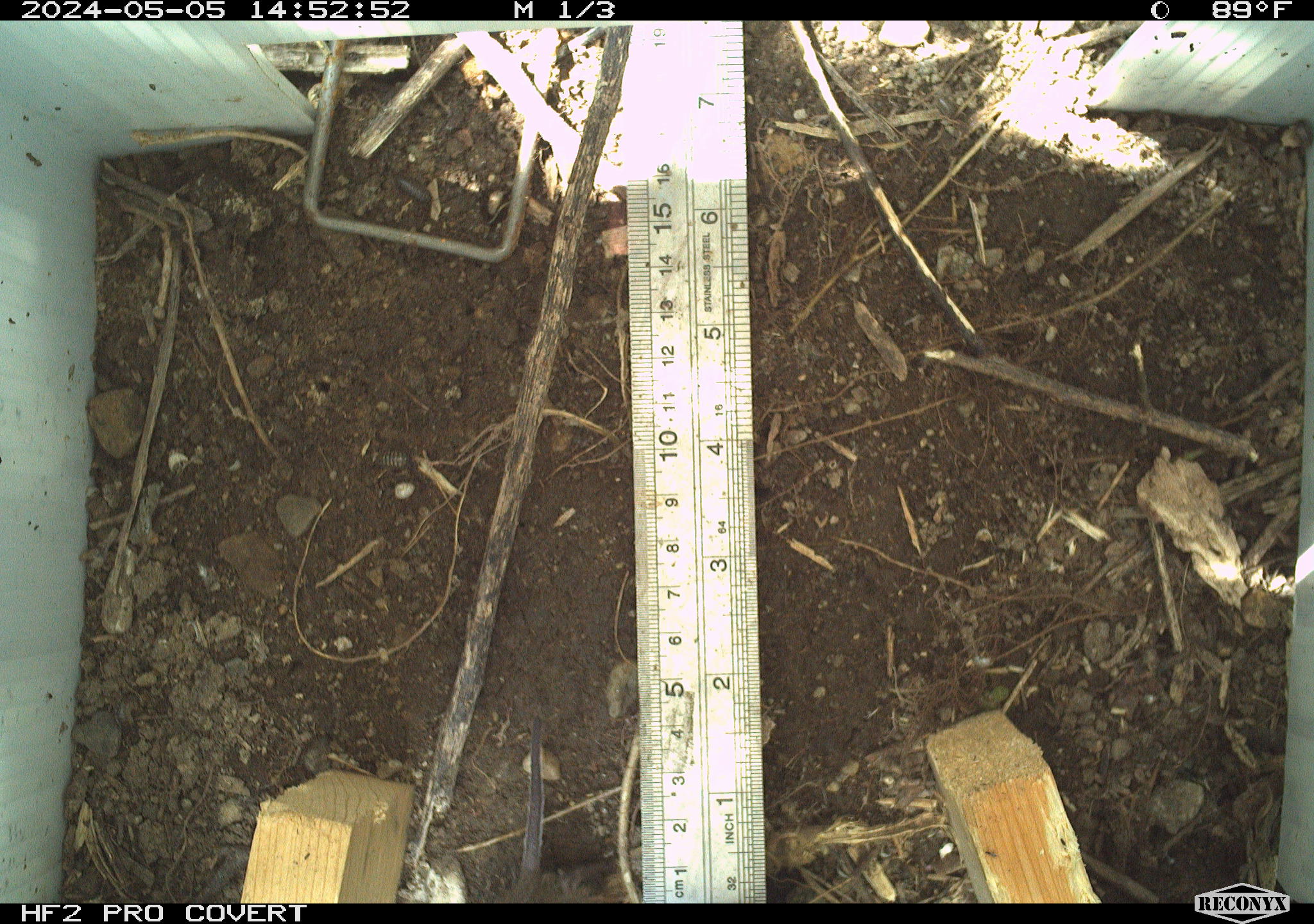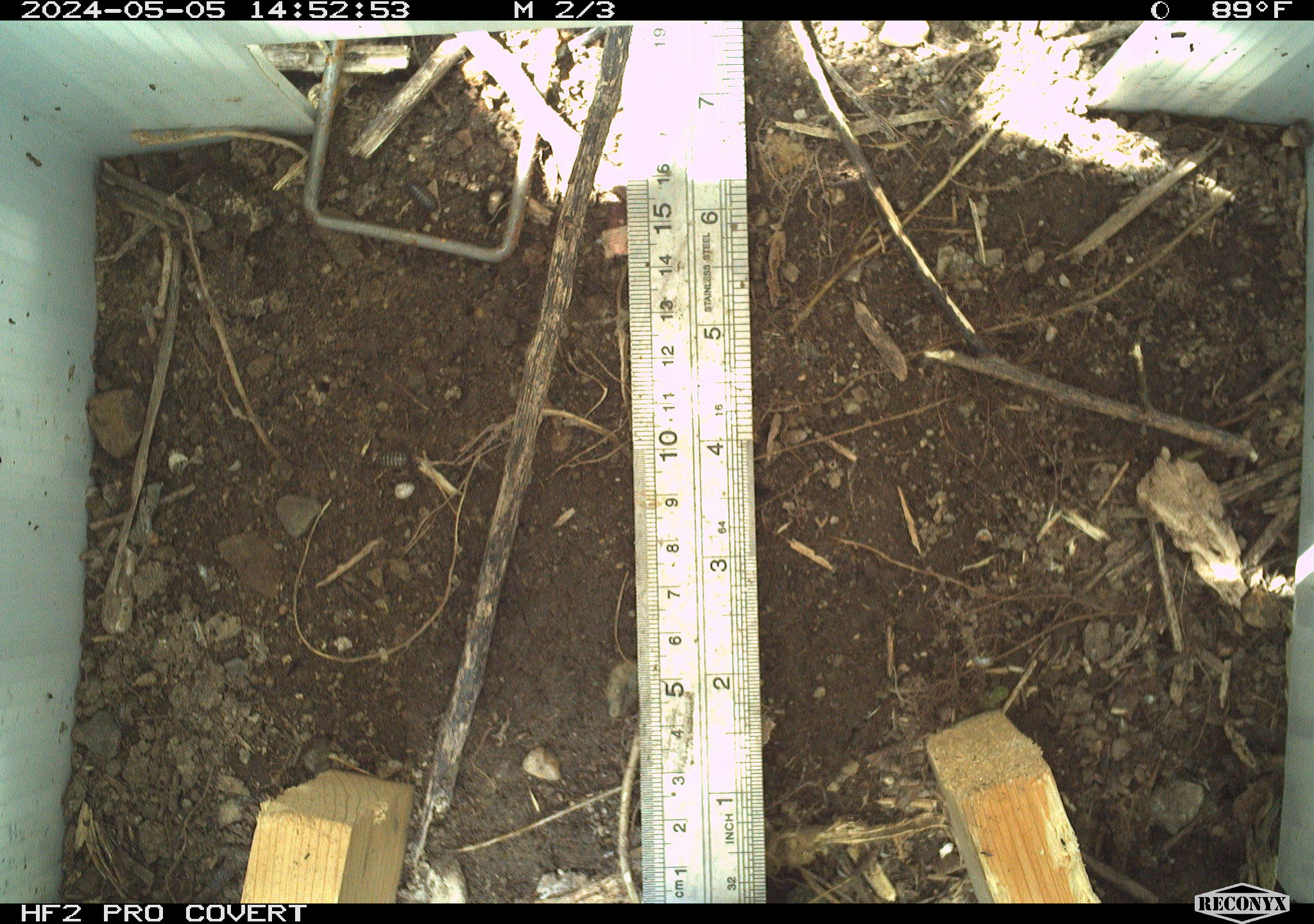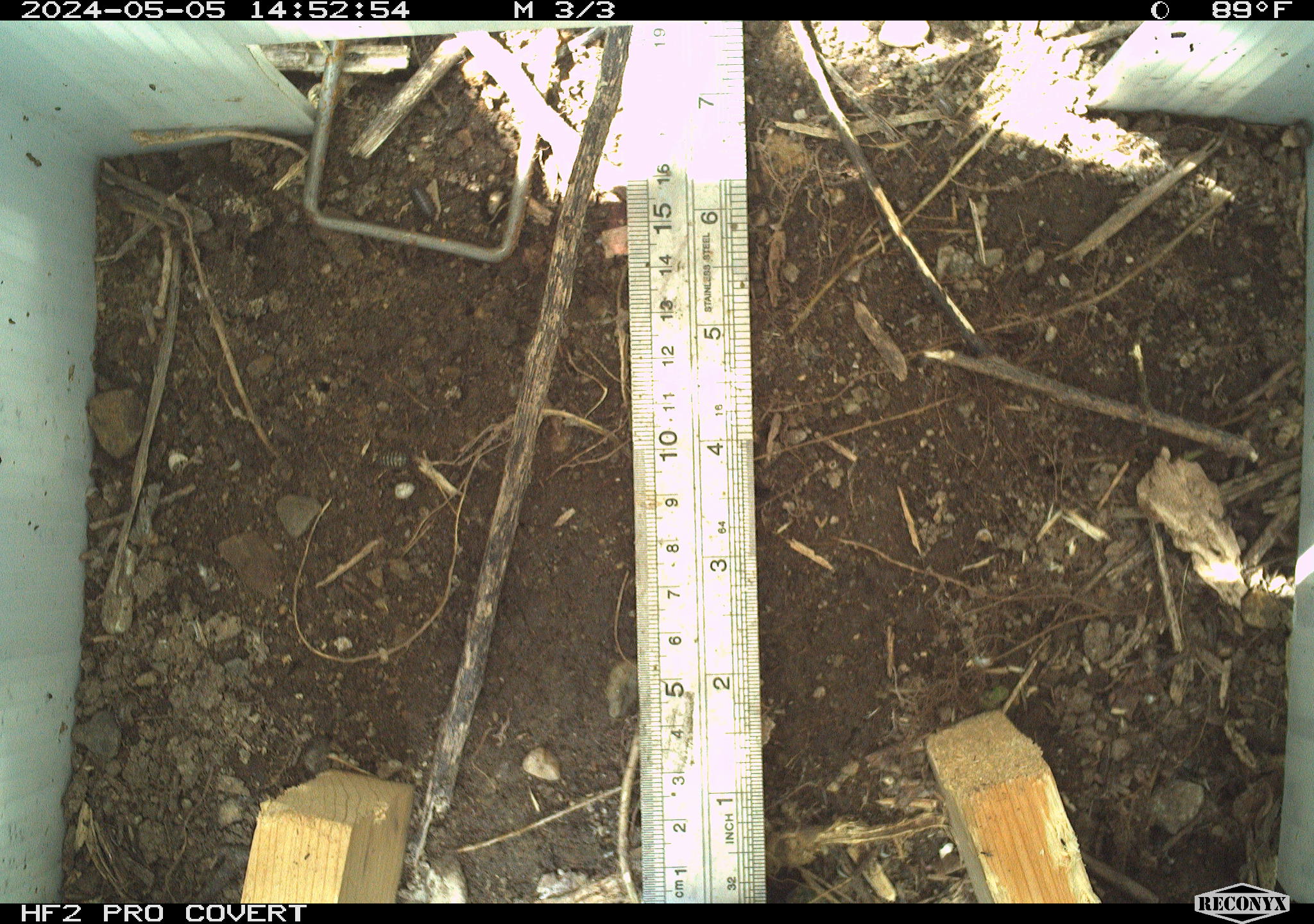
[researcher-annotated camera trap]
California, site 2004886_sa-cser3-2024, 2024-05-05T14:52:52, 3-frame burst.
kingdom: Animalia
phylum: Chordata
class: Mammalia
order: Rodentia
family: Cricetidae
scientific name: Cricetidae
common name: hamsters, voles, lemmings, and allies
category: cricetidae family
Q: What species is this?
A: Cricetidae family (hamsters, voles, lemmings, and allies) (Cricetidae).